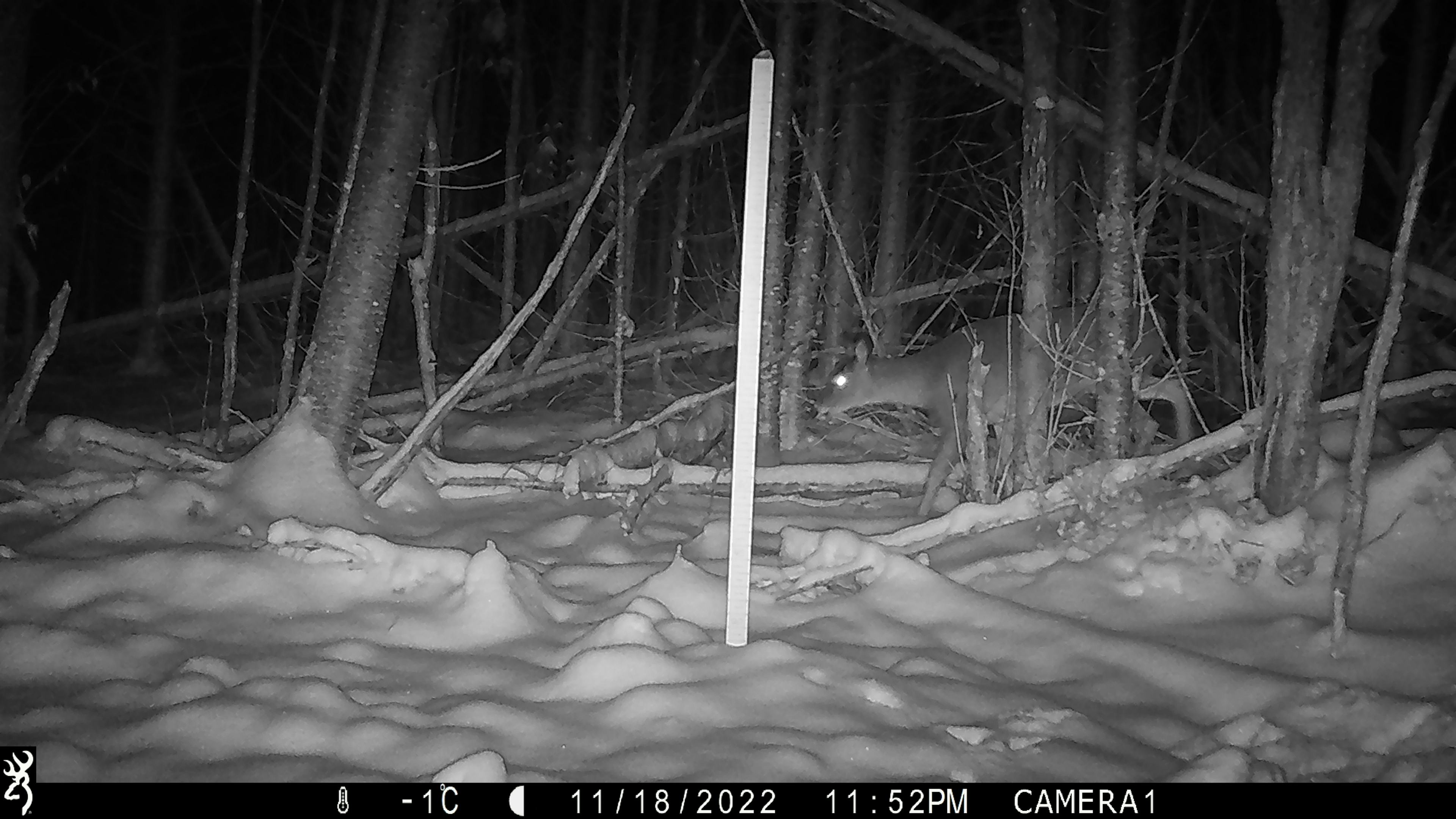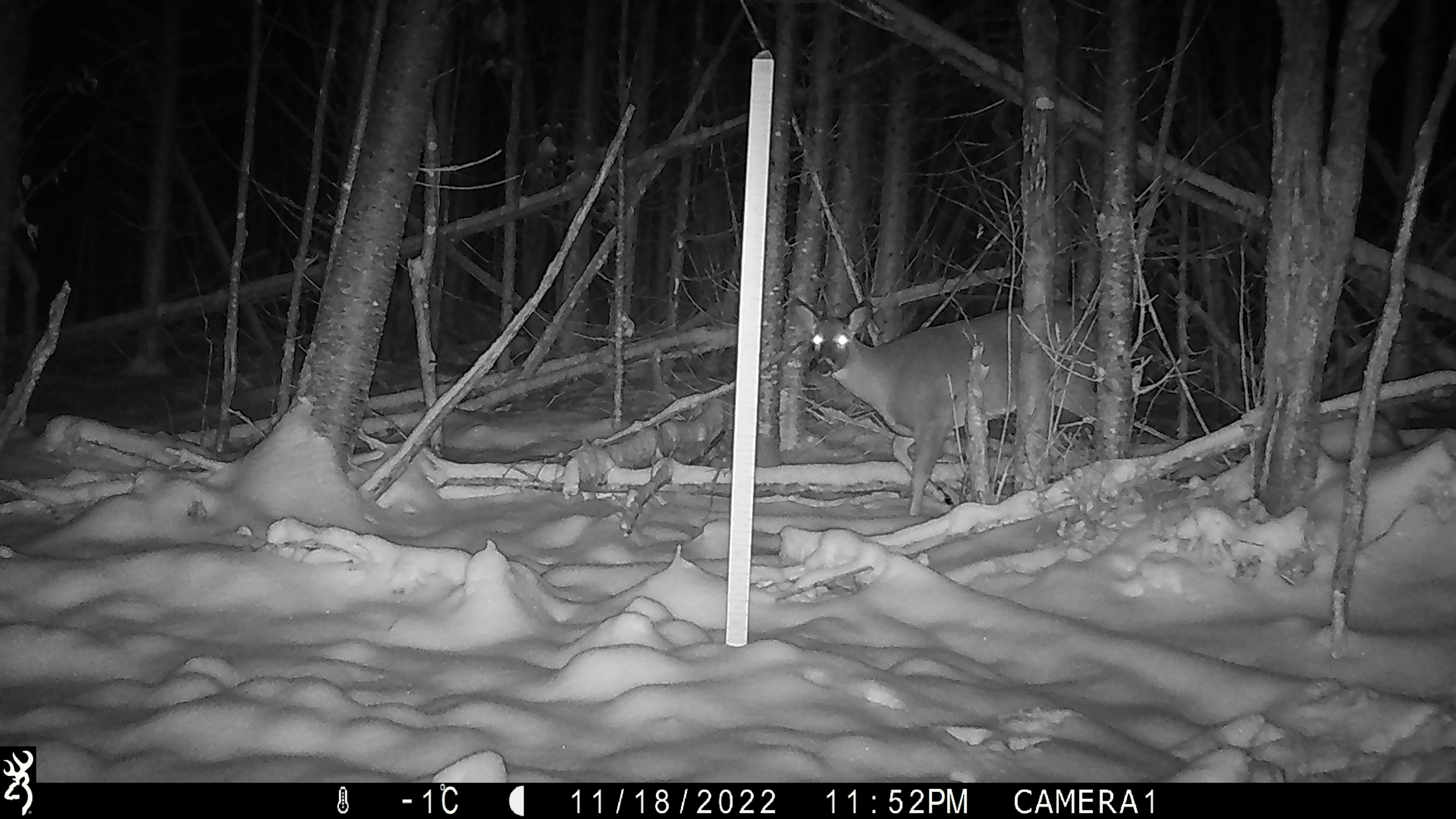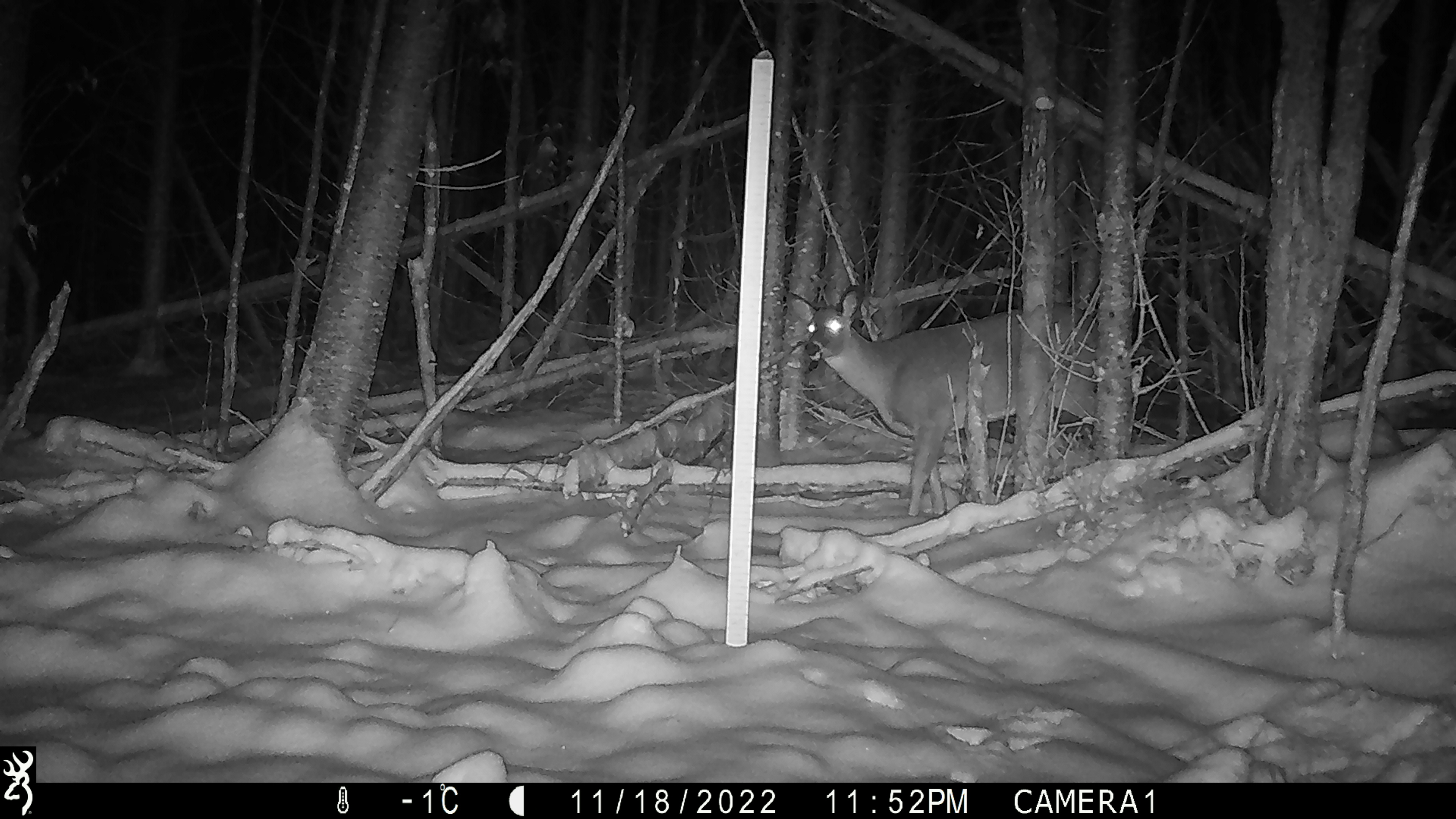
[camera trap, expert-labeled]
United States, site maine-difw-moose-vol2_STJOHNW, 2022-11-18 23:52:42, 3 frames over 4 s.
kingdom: Animalia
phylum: Chordata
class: Mammalia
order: Artiodactyla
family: Cervidae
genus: Odocoileus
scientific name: Odocoileus virginianus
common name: white-tailed deer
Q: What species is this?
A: White-tailed deer (Odocoileus virginianus).